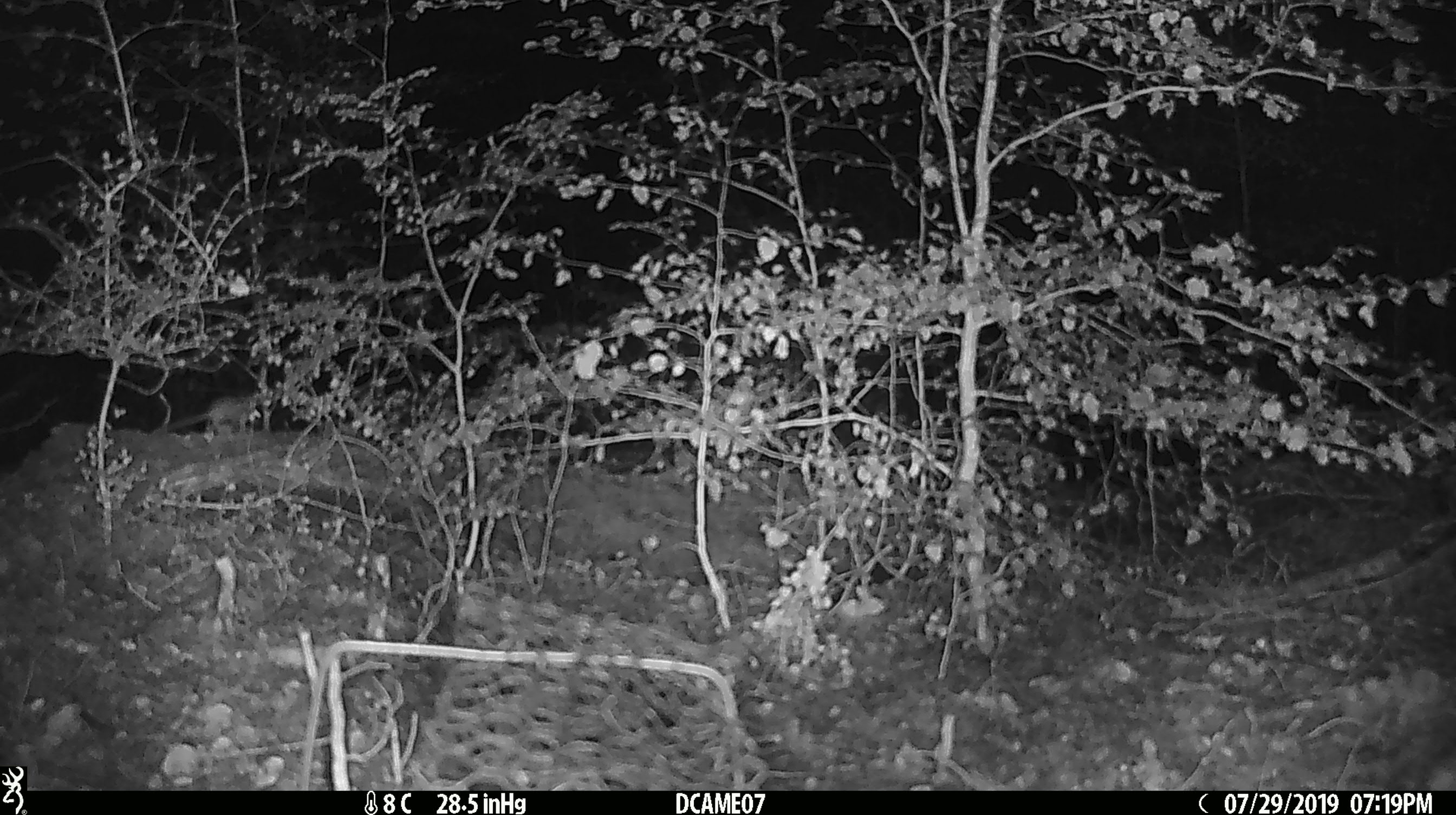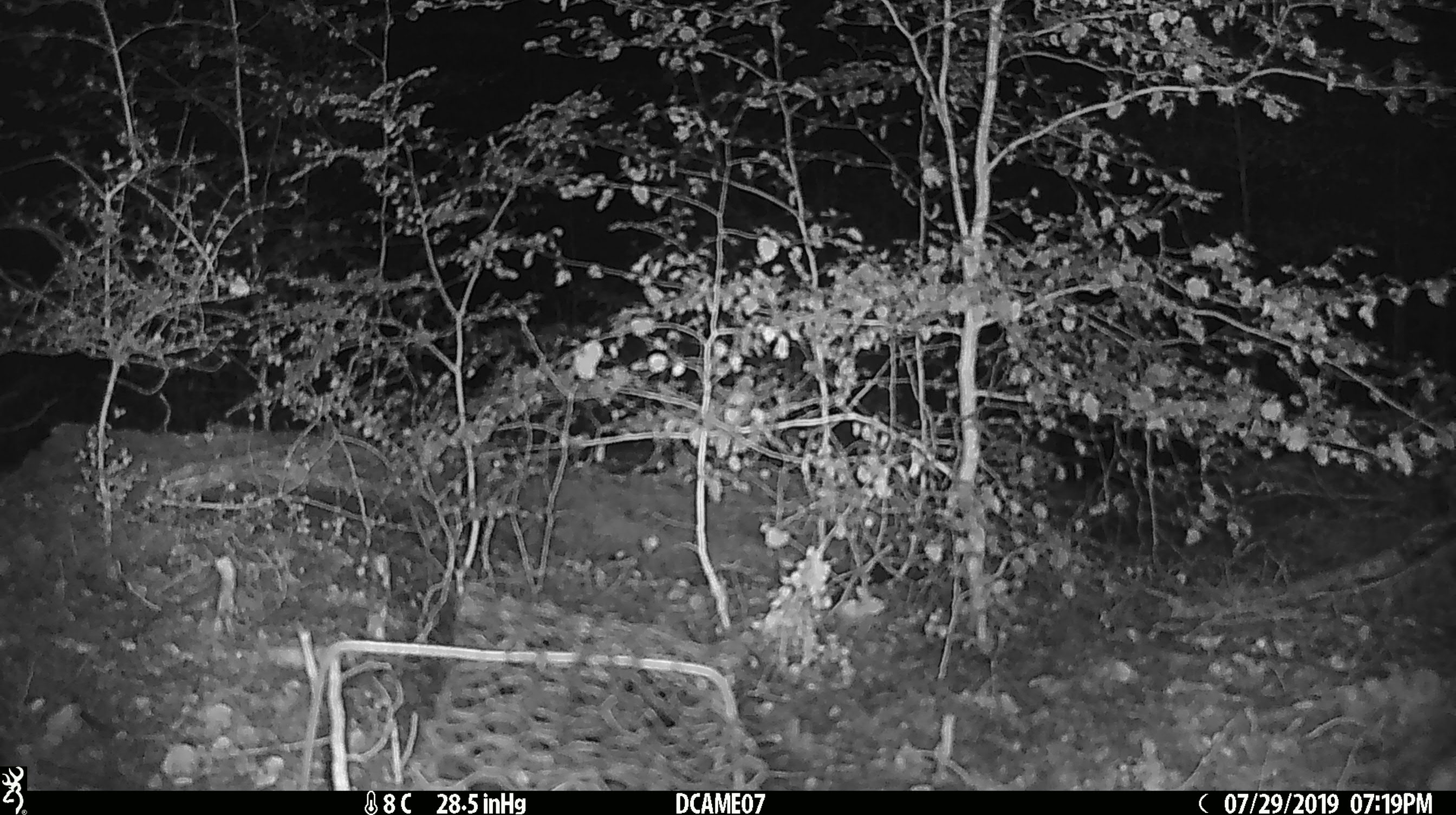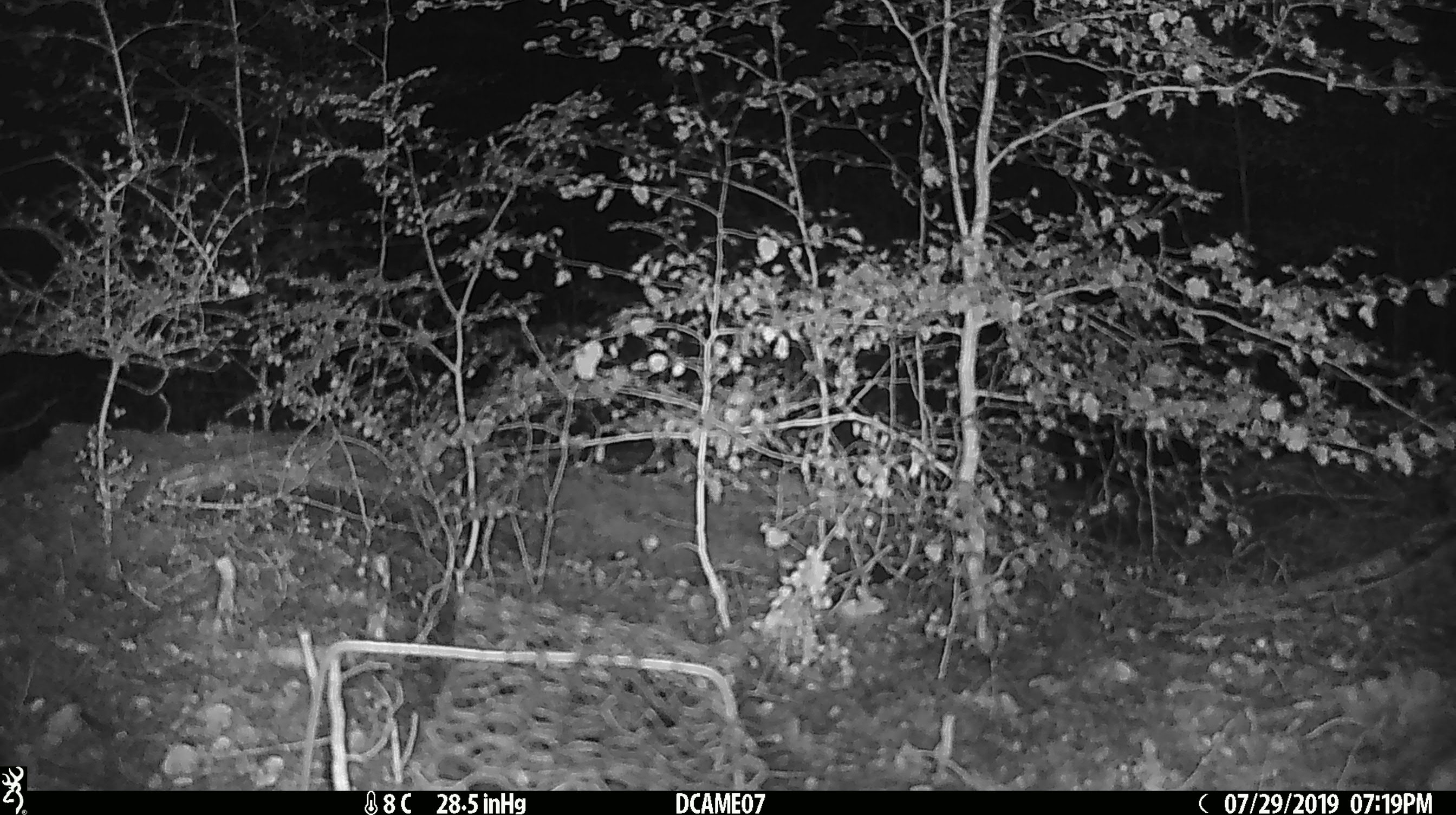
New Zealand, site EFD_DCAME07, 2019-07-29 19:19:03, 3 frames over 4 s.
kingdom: Animalia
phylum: Chordata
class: Mammalia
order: Rodentia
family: Muridae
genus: Mus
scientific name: Mus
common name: mouse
Mouse (Mus).